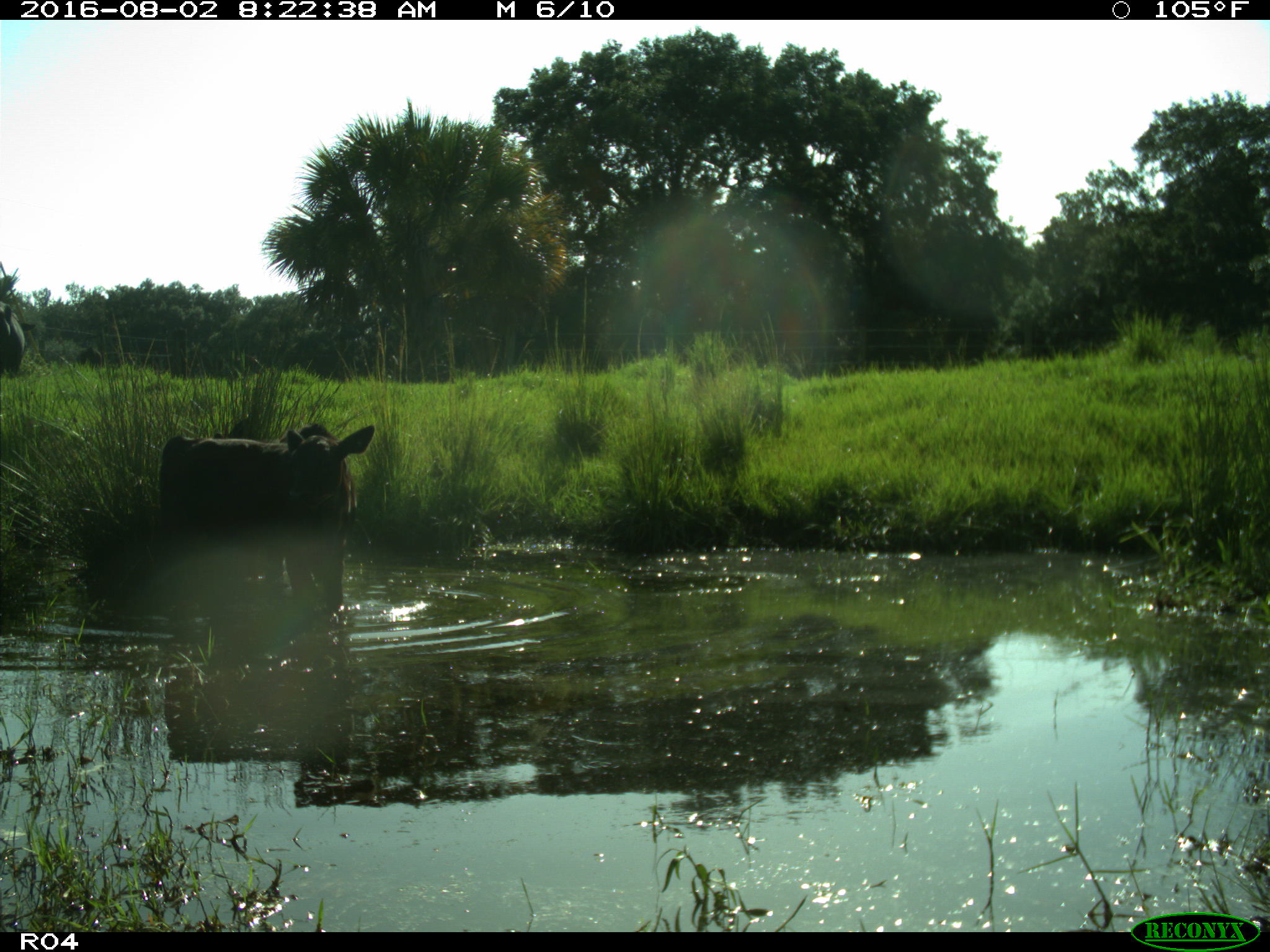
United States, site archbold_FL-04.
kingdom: Animalia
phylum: Chordata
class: Mammalia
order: Artiodactyla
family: Bovidae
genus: Bos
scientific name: Bos taurus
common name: domestic cow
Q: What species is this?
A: Bos taurus (domestic cow).